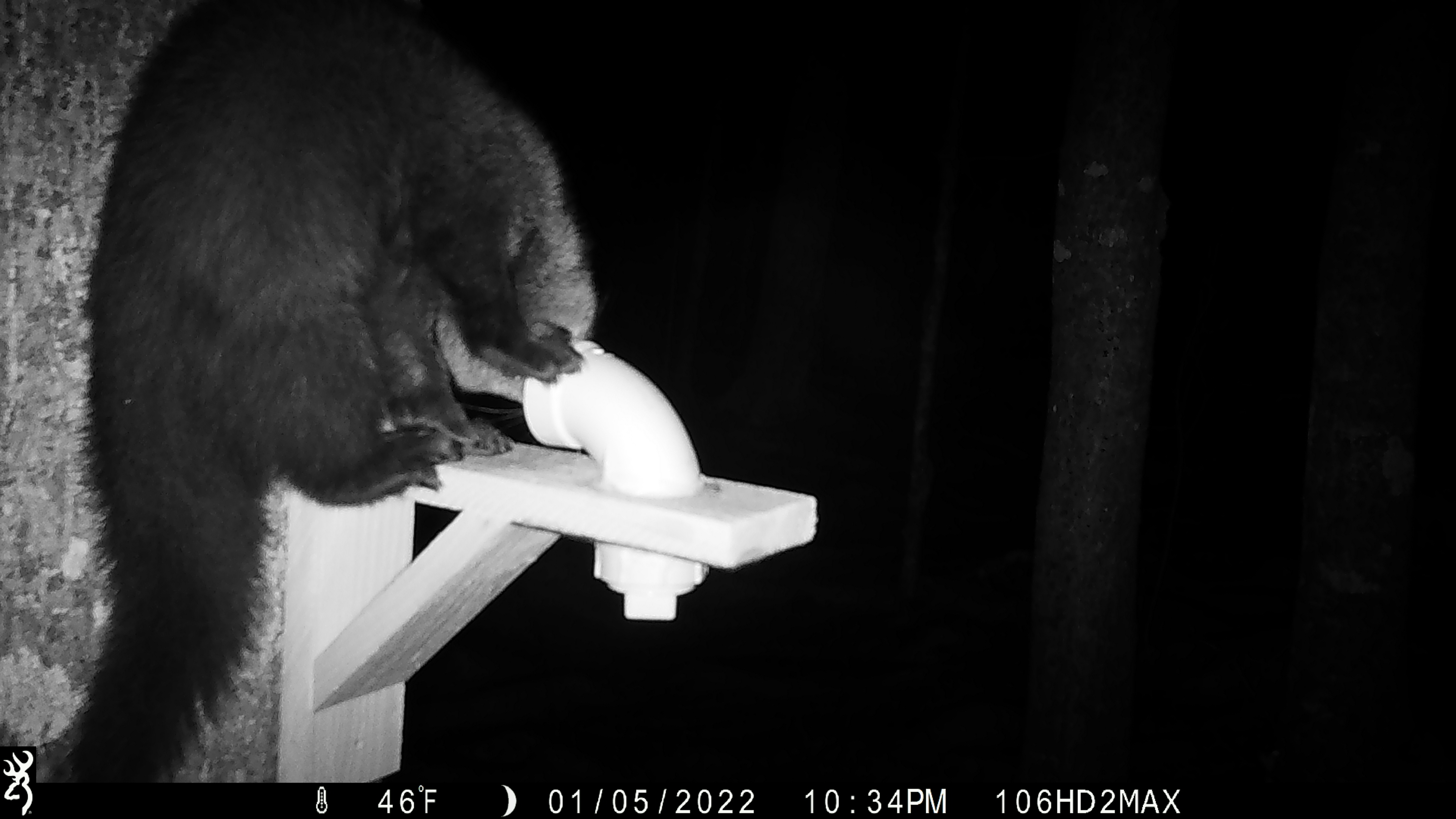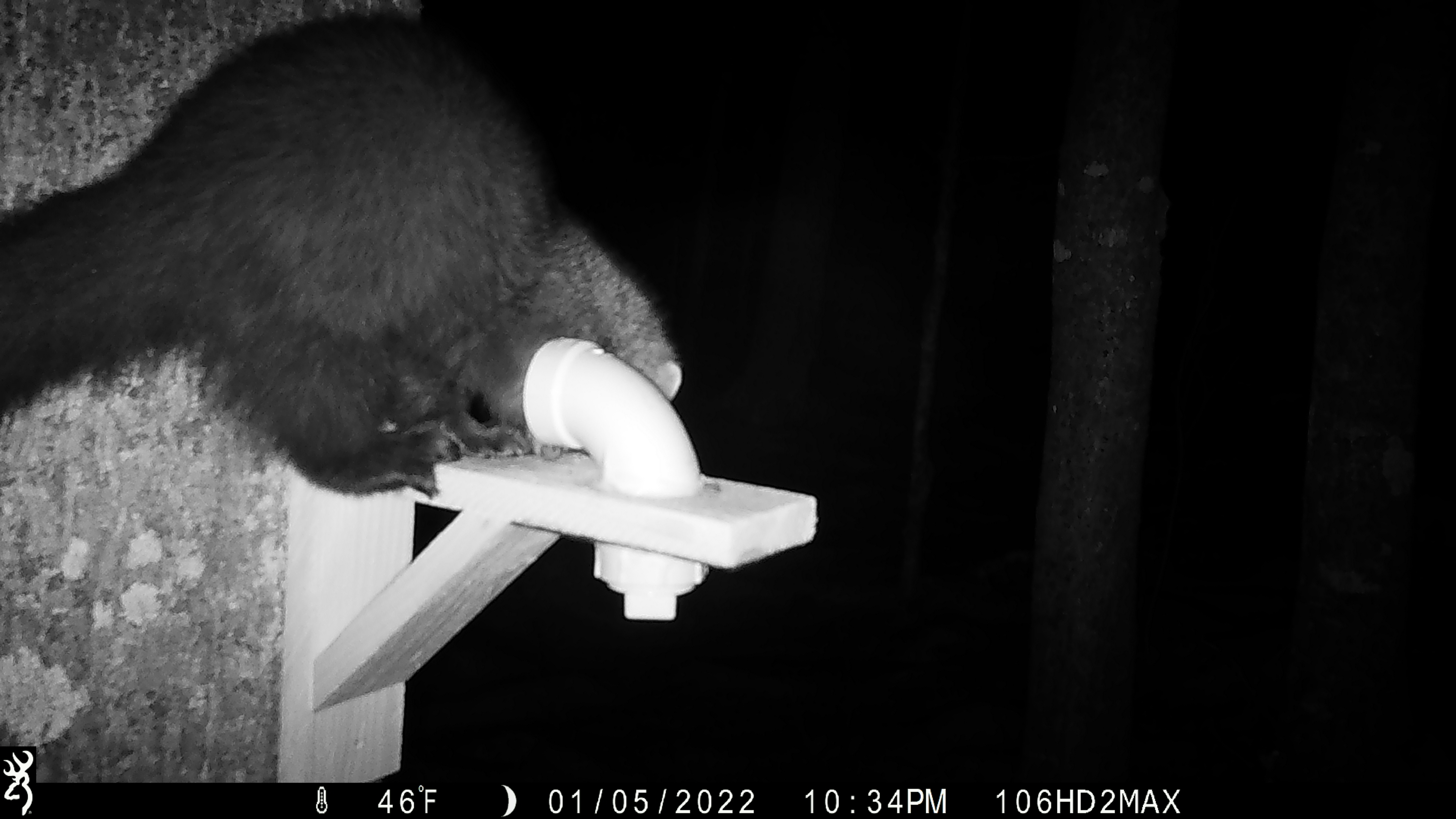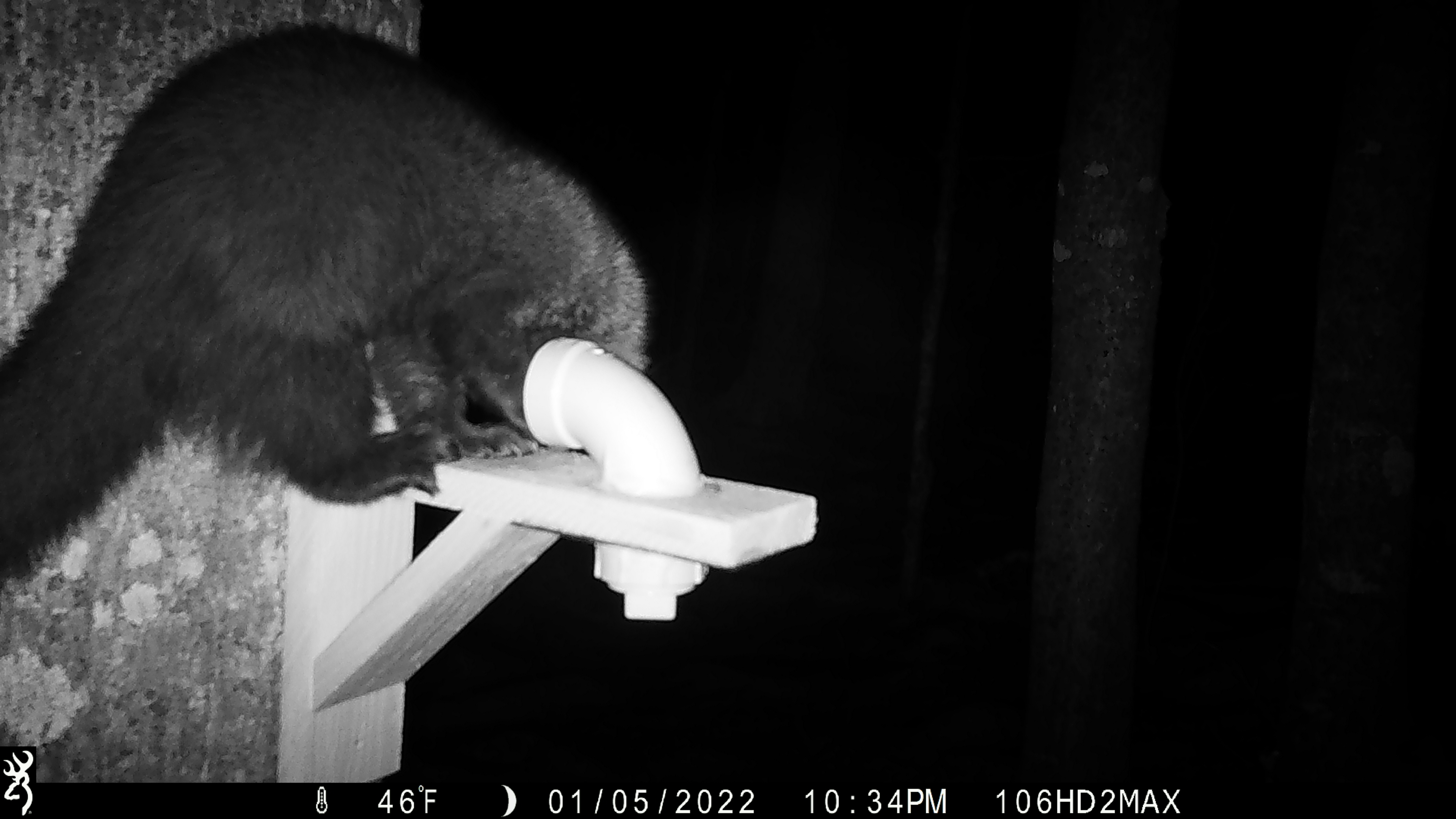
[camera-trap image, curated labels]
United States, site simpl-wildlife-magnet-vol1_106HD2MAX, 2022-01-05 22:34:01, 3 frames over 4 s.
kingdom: Animalia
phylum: Chordata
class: Mammalia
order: Carnivora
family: Mustelidae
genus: Pekania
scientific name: Pekania pennanti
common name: fisher